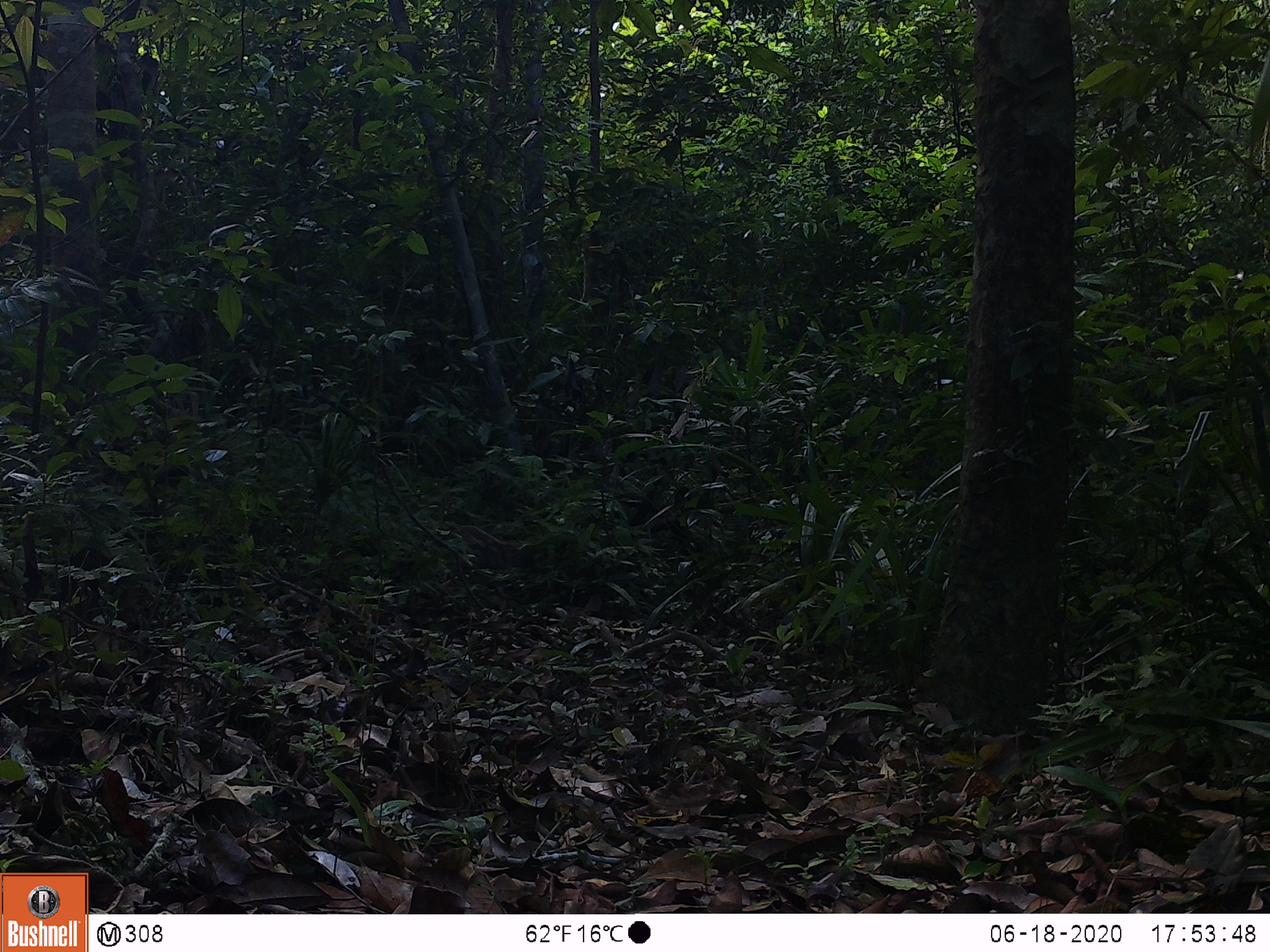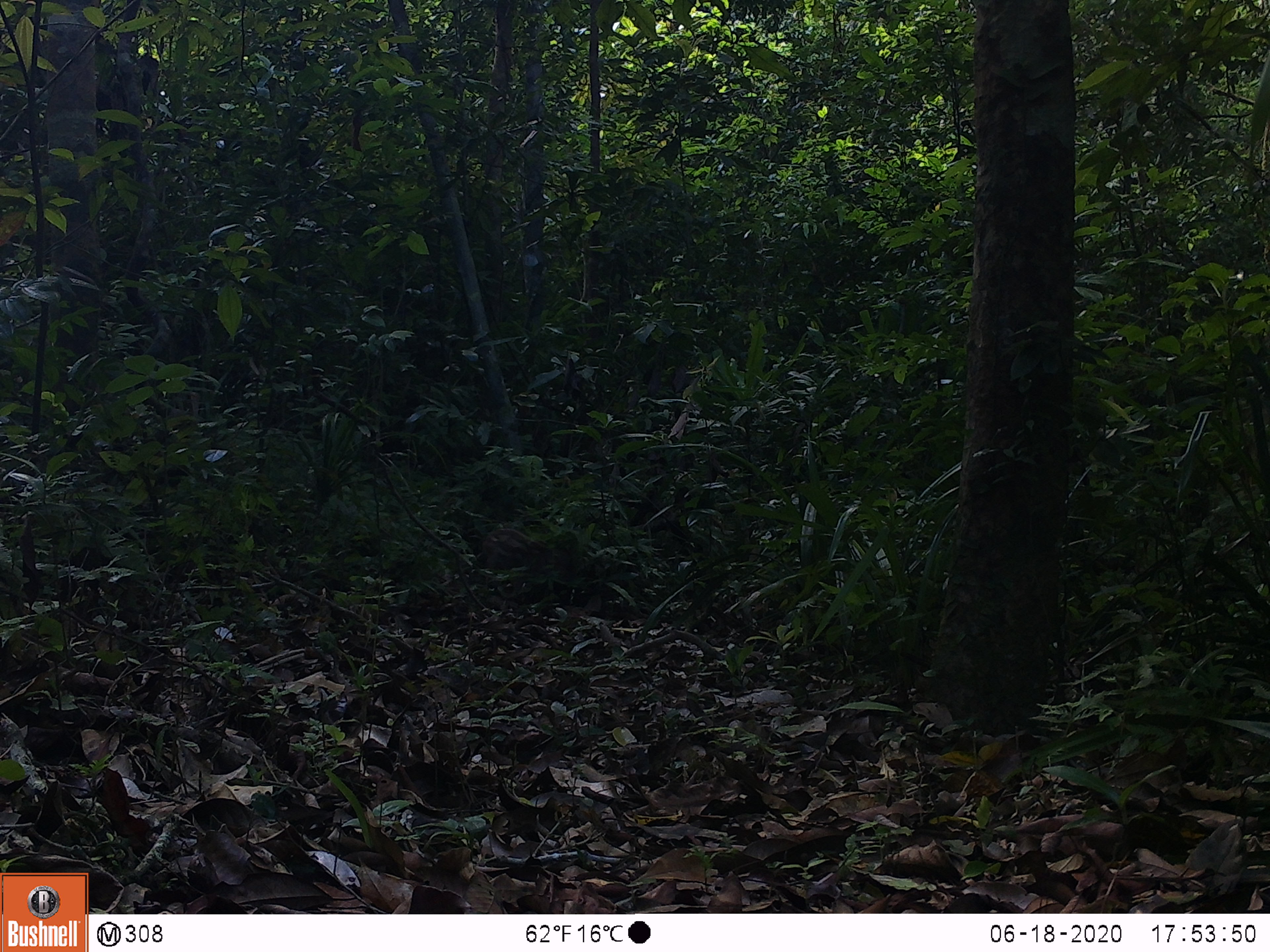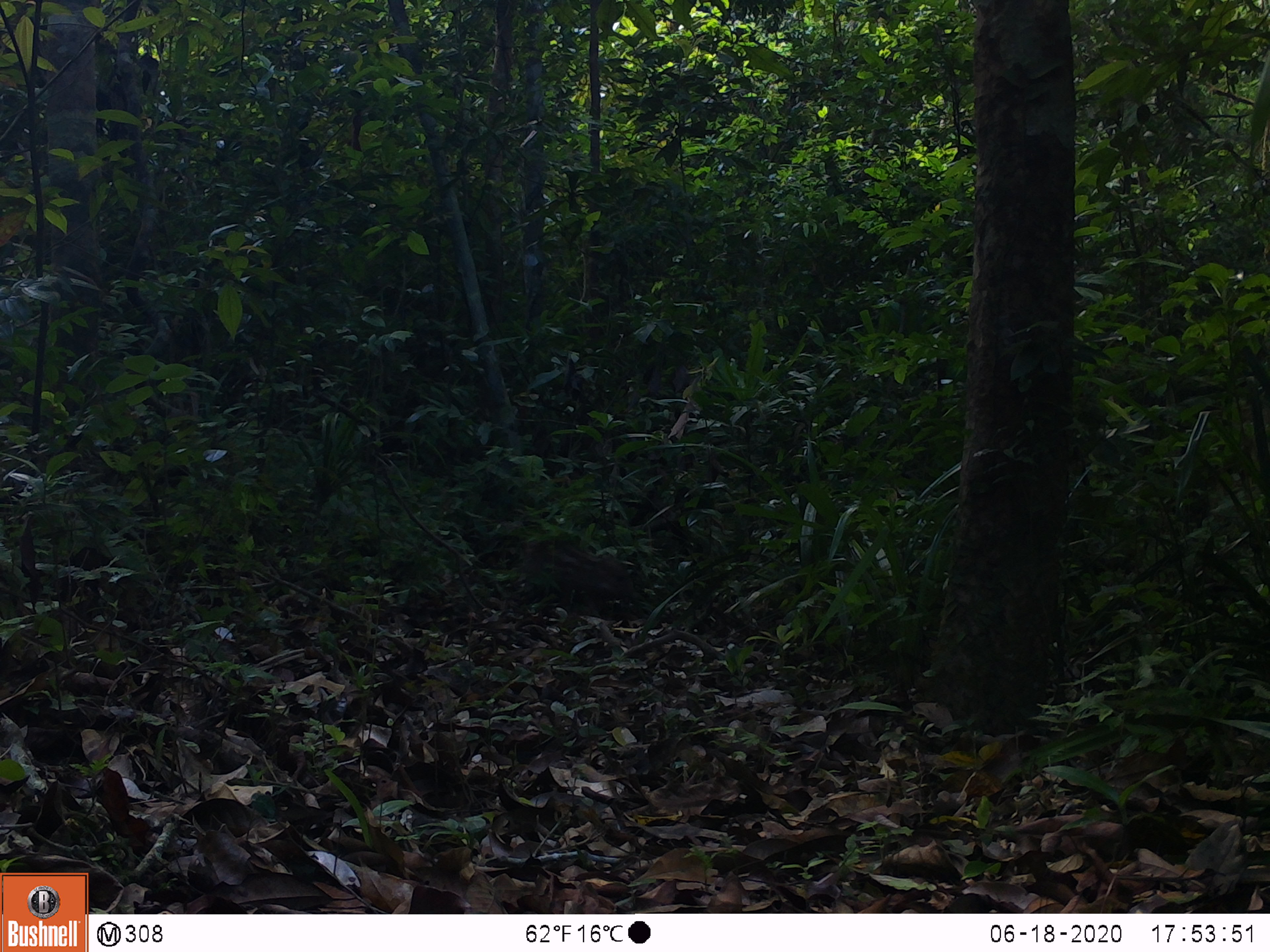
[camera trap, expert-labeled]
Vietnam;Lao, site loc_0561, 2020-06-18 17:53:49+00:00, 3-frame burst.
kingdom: Animalia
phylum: Chordata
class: Mammalia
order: Artiodactyla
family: Suidae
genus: Sus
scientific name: Sus scrofa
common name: eurasian wild pig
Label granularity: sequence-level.